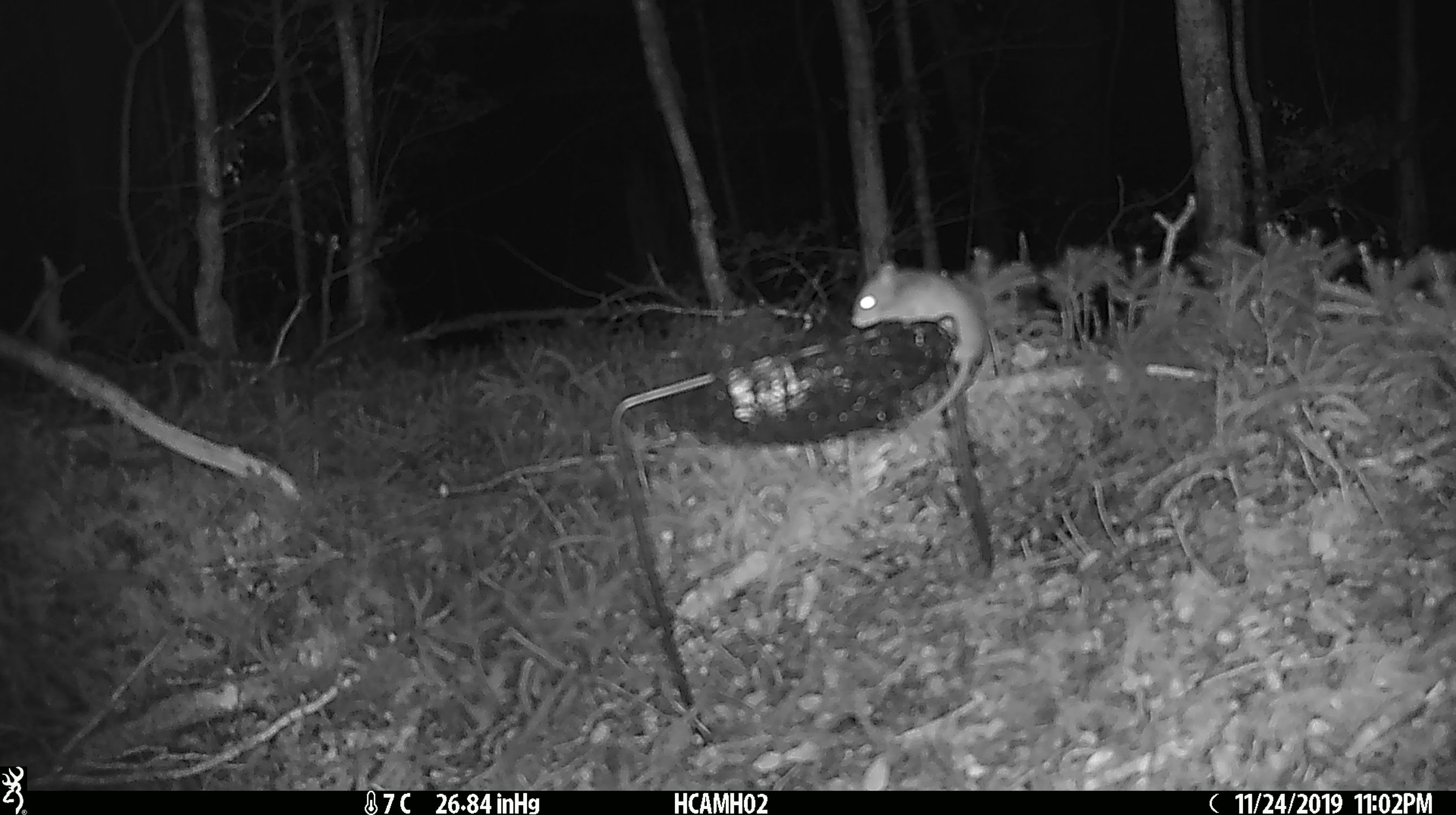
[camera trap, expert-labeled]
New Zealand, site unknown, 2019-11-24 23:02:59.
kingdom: Animalia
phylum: Chordata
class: Mammalia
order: Rodentia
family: Muridae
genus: Mus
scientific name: Mus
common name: mouse